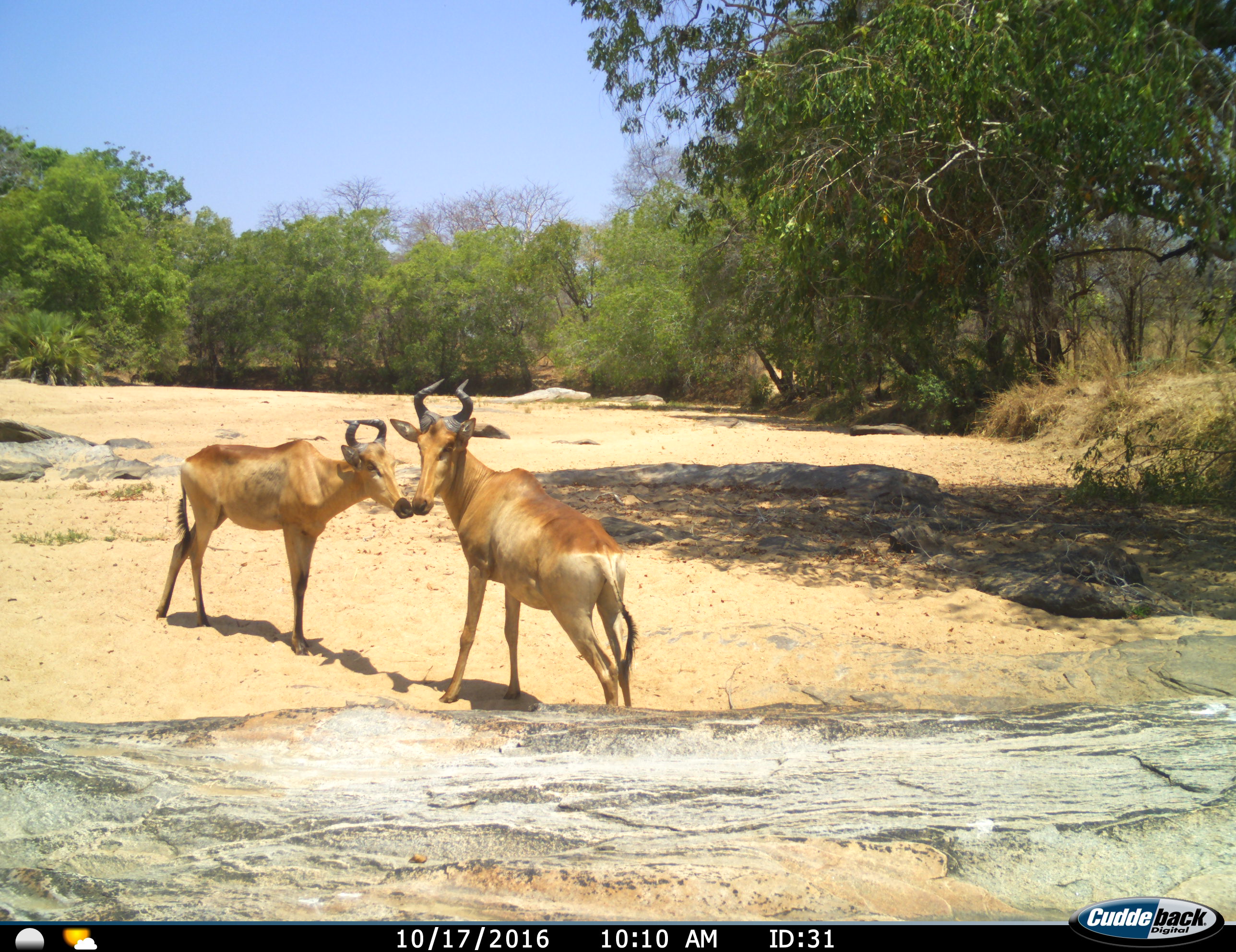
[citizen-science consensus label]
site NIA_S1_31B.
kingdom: Animalia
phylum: Chordata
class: Mammalia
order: Artiodactyla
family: Bovidae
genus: Alcelaphus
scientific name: Alcelaphus buselaphus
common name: hartebeest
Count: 2.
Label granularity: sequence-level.